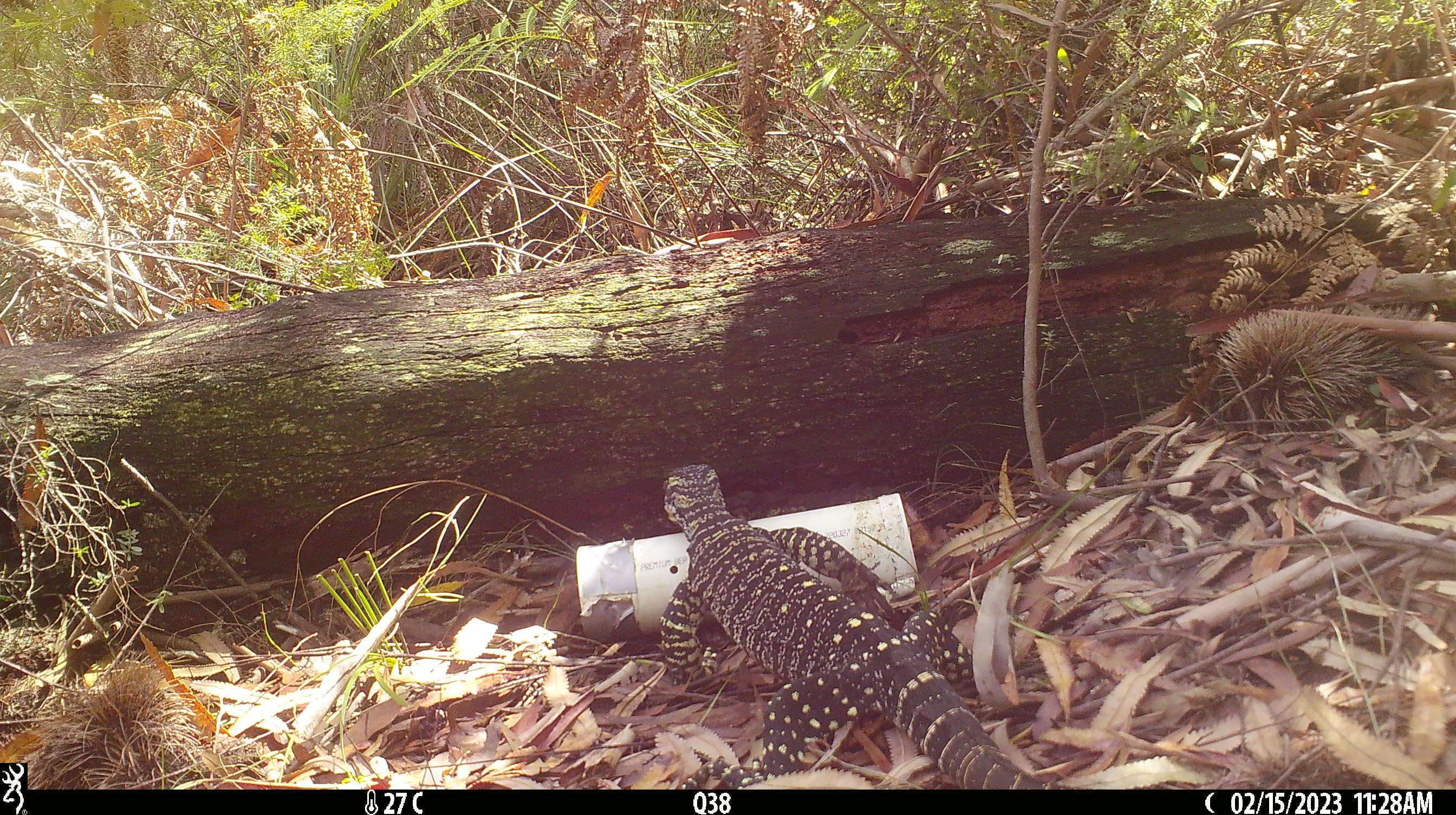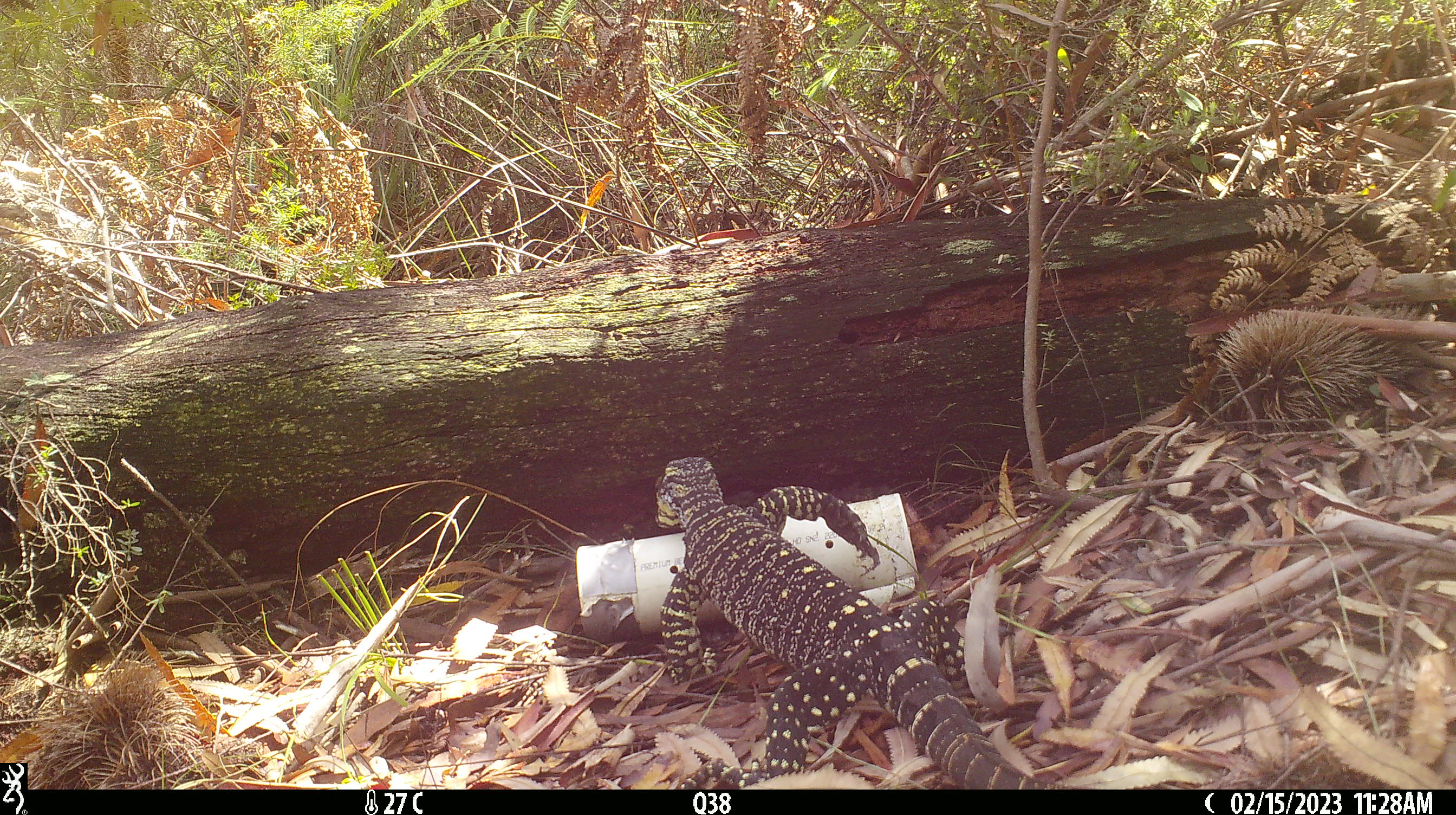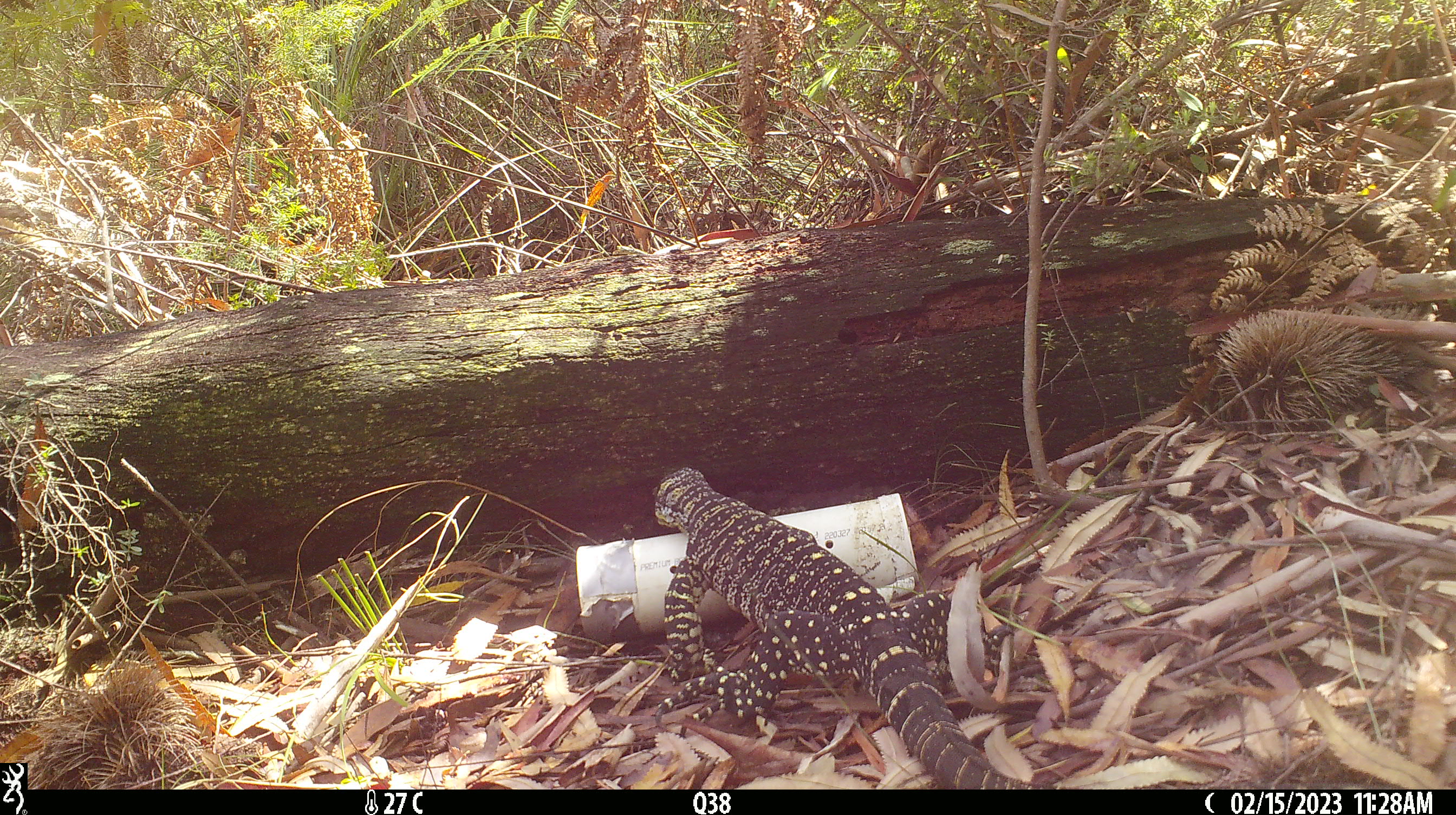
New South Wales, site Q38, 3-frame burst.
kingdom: Animalia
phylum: Chordata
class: Reptilia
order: Squamata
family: Varanidae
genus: Varanus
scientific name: Varanus varius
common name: lace monitor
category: goanna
Goanna (lace monitor) (Varanus varius).